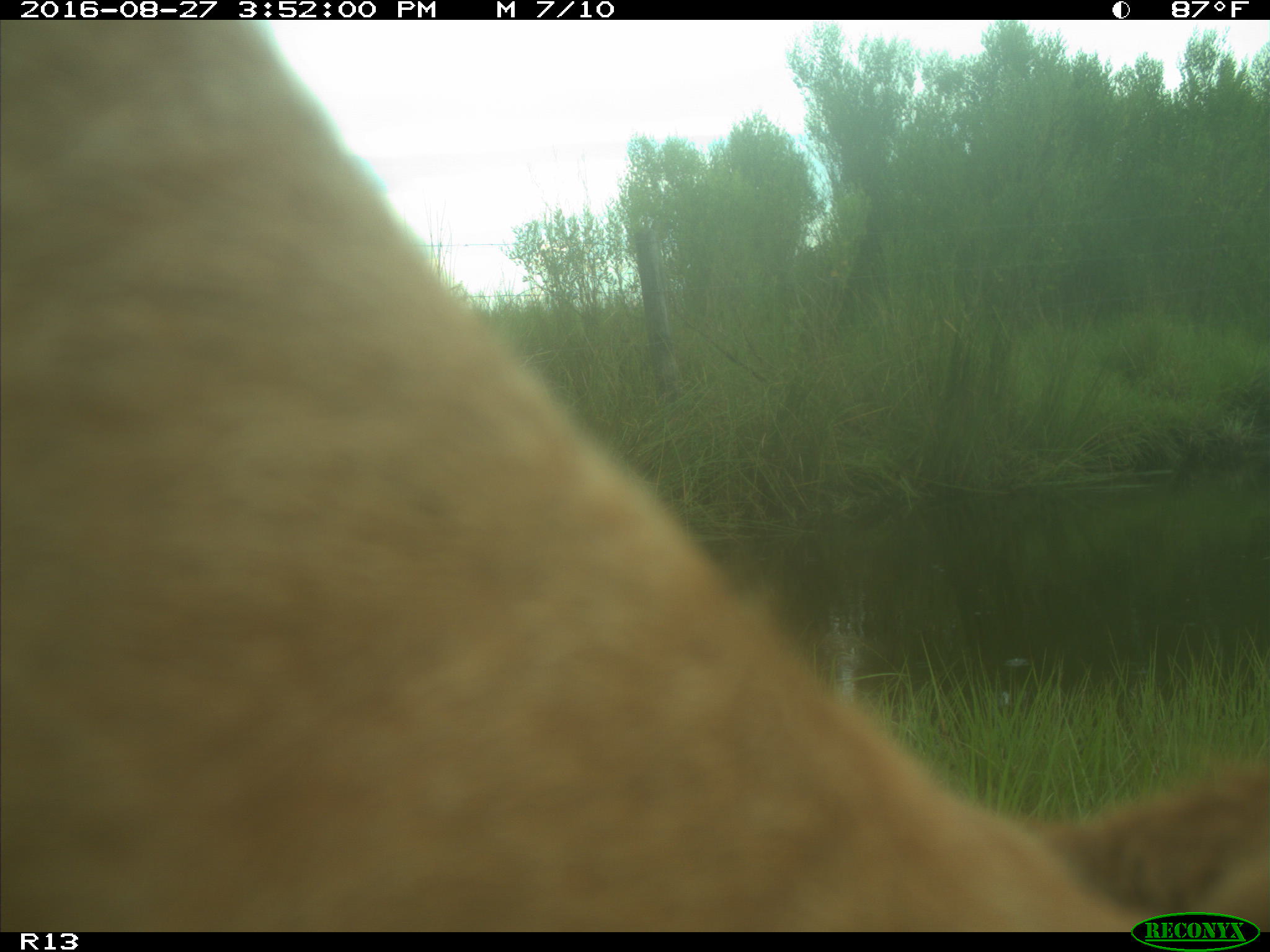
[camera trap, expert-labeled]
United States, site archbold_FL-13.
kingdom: Animalia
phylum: Chordata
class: Mammalia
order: Artiodactyla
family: Bovidae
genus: Bos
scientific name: Bos taurus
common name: domestic cow